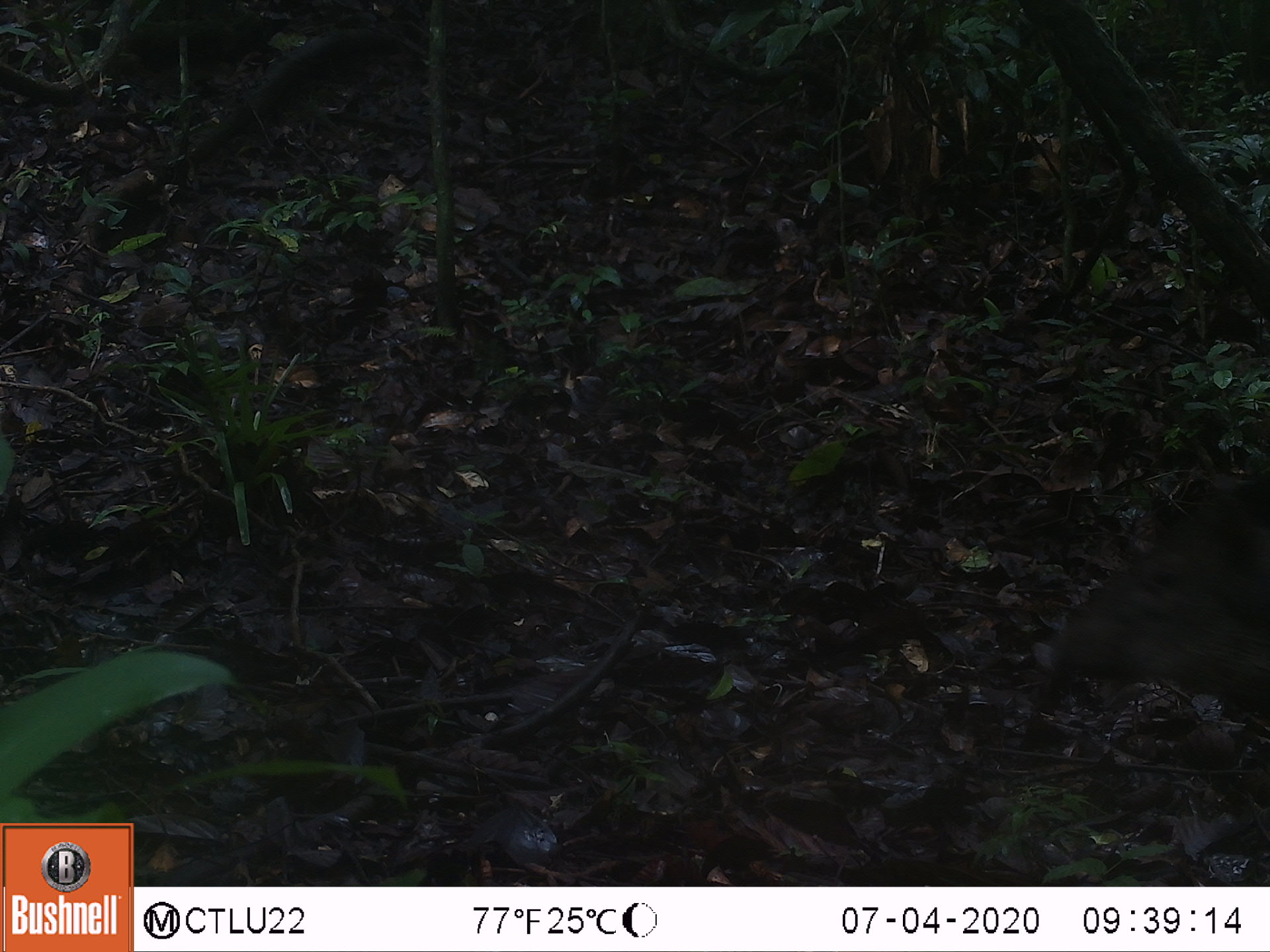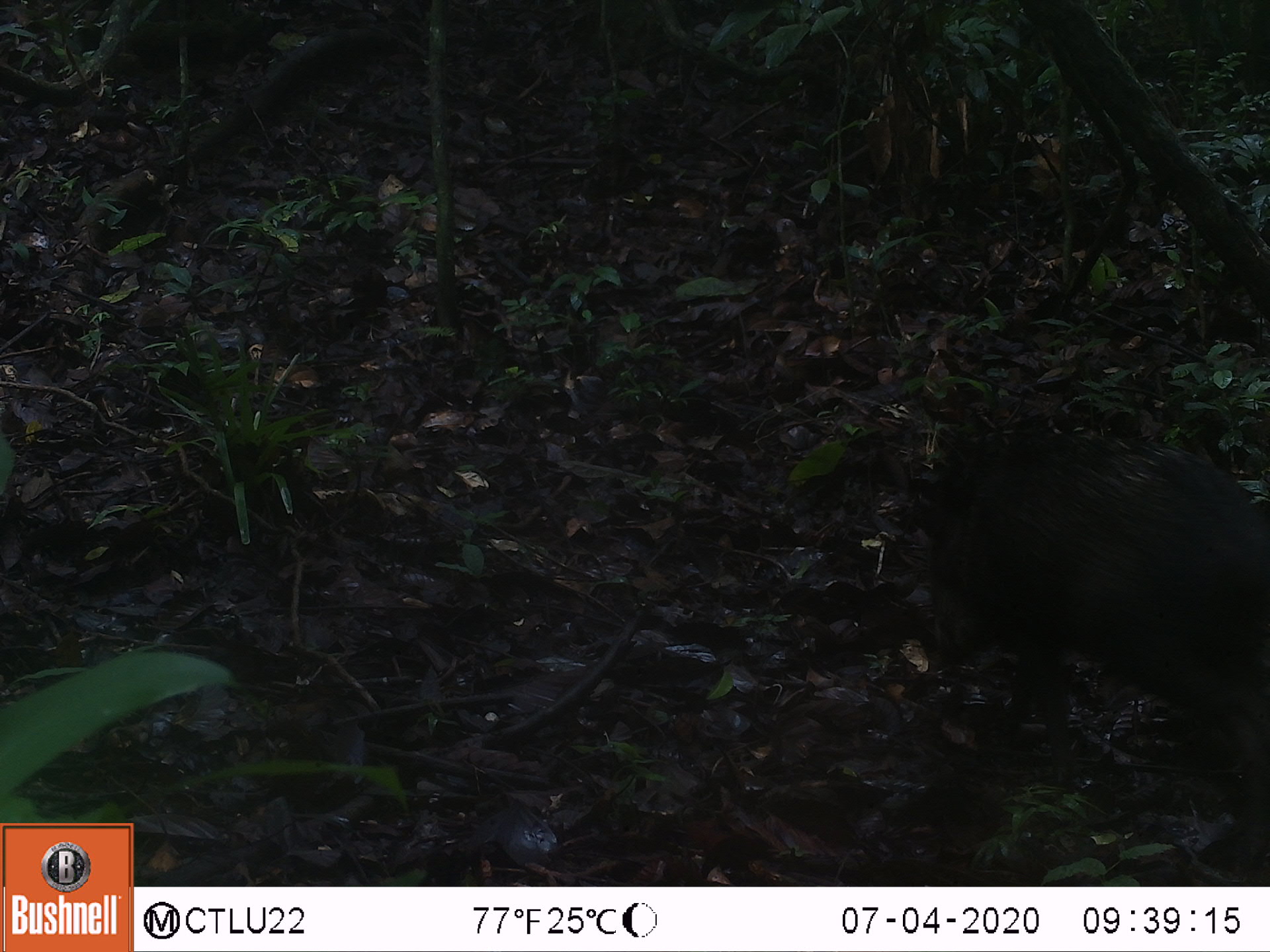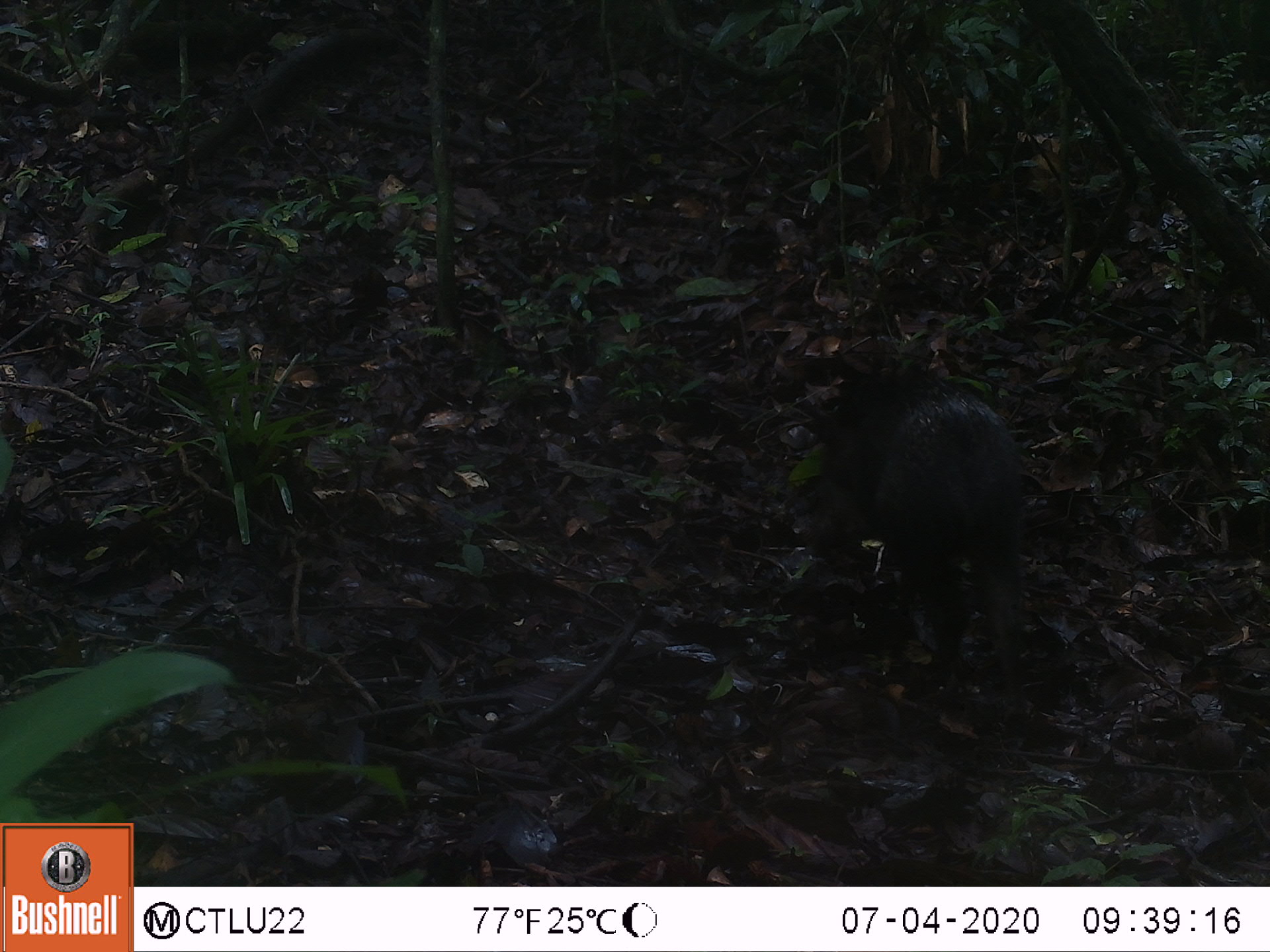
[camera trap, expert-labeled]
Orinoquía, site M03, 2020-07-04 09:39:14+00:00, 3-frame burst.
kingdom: Animalia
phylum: Chordata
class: Mammalia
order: Artiodactyla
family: Tayassuidae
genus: Pecari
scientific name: Pecari tajacu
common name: collared peccary